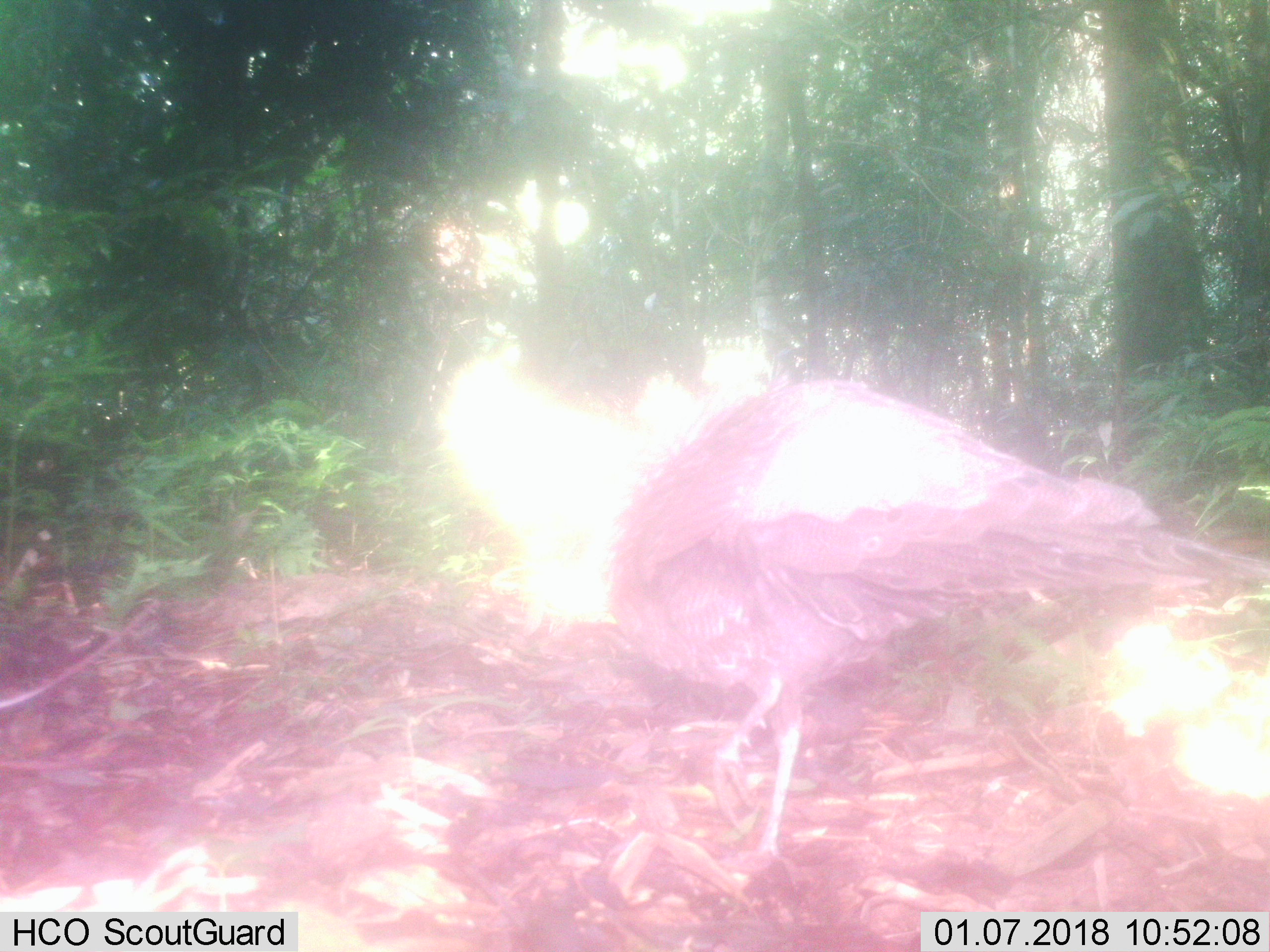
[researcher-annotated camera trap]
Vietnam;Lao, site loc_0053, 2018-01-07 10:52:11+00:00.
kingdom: Animalia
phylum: Chordata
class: Aves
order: Galliformes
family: Phasianidae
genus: Polyplectron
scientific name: Polyplectron bicalcaratum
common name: gray peacock-pheasant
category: grey peacock pheasant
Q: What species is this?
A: Grey peacock pheasant (gray peacock-pheasant) (Polyplectron bicalcaratum).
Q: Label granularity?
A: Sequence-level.